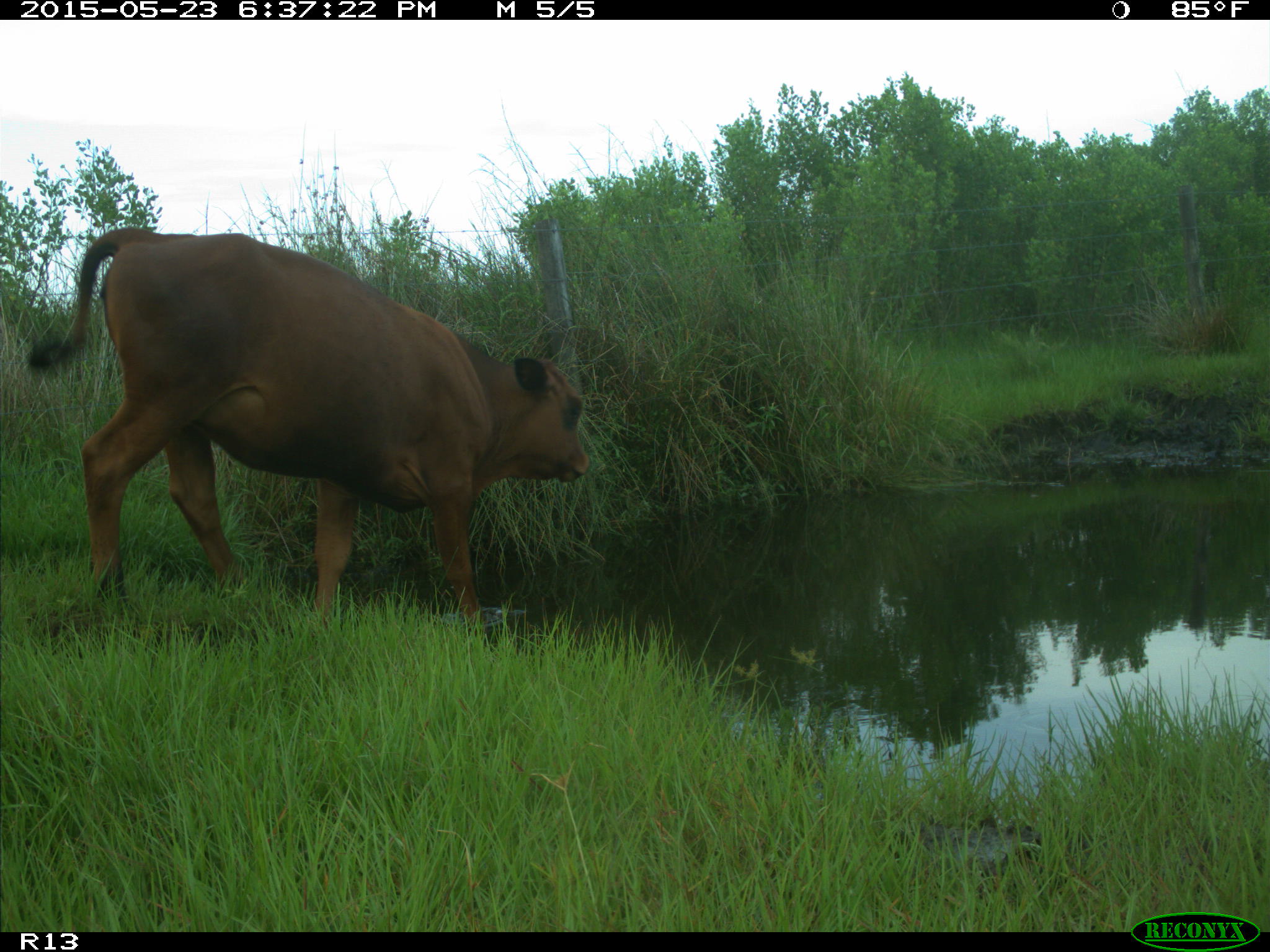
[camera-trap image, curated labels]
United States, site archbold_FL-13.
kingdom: Animalia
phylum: Chordata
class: Mammalia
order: Artiodactyla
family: Bovidae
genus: Bos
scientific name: Bos taurus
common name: domestic cow